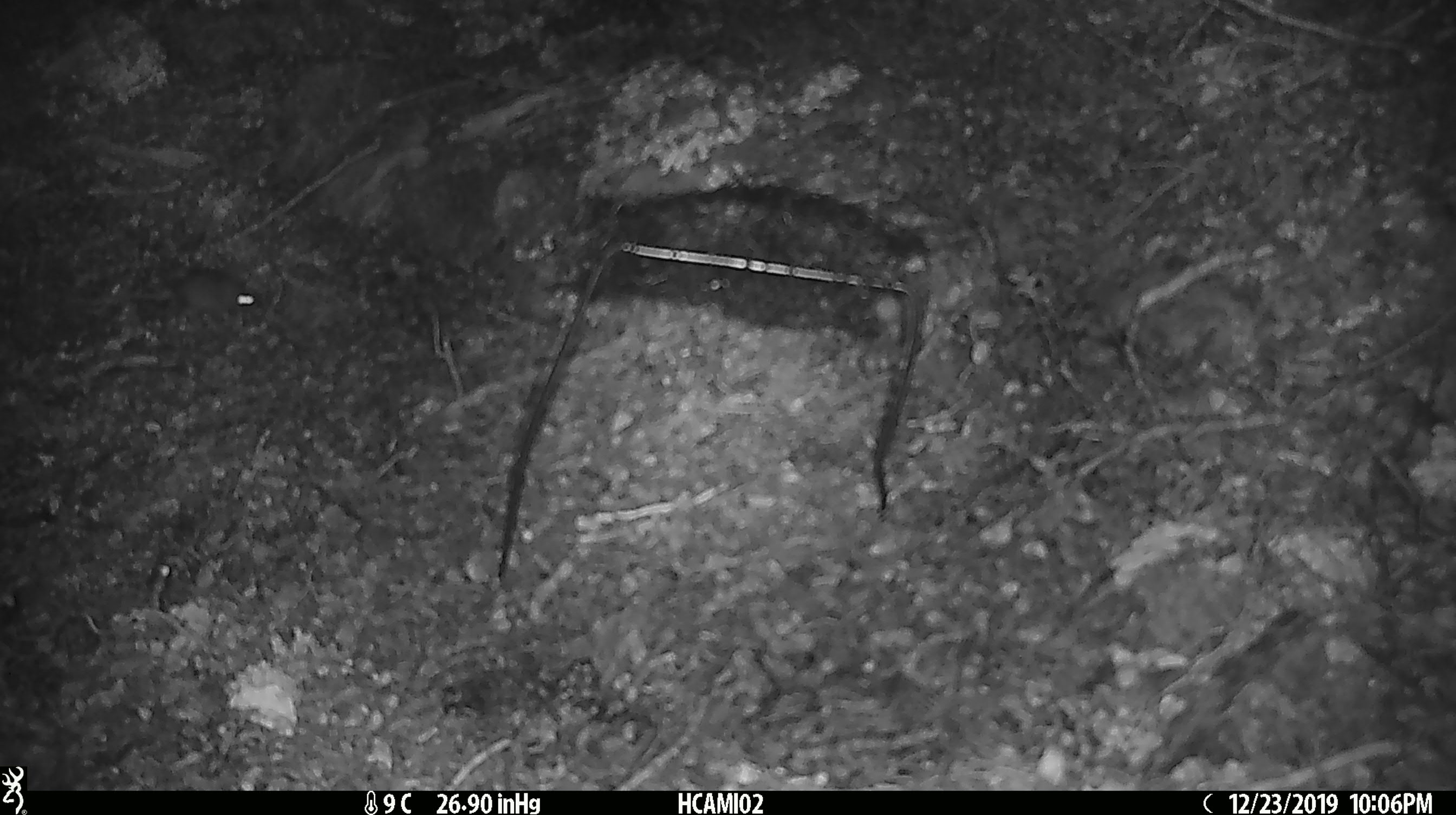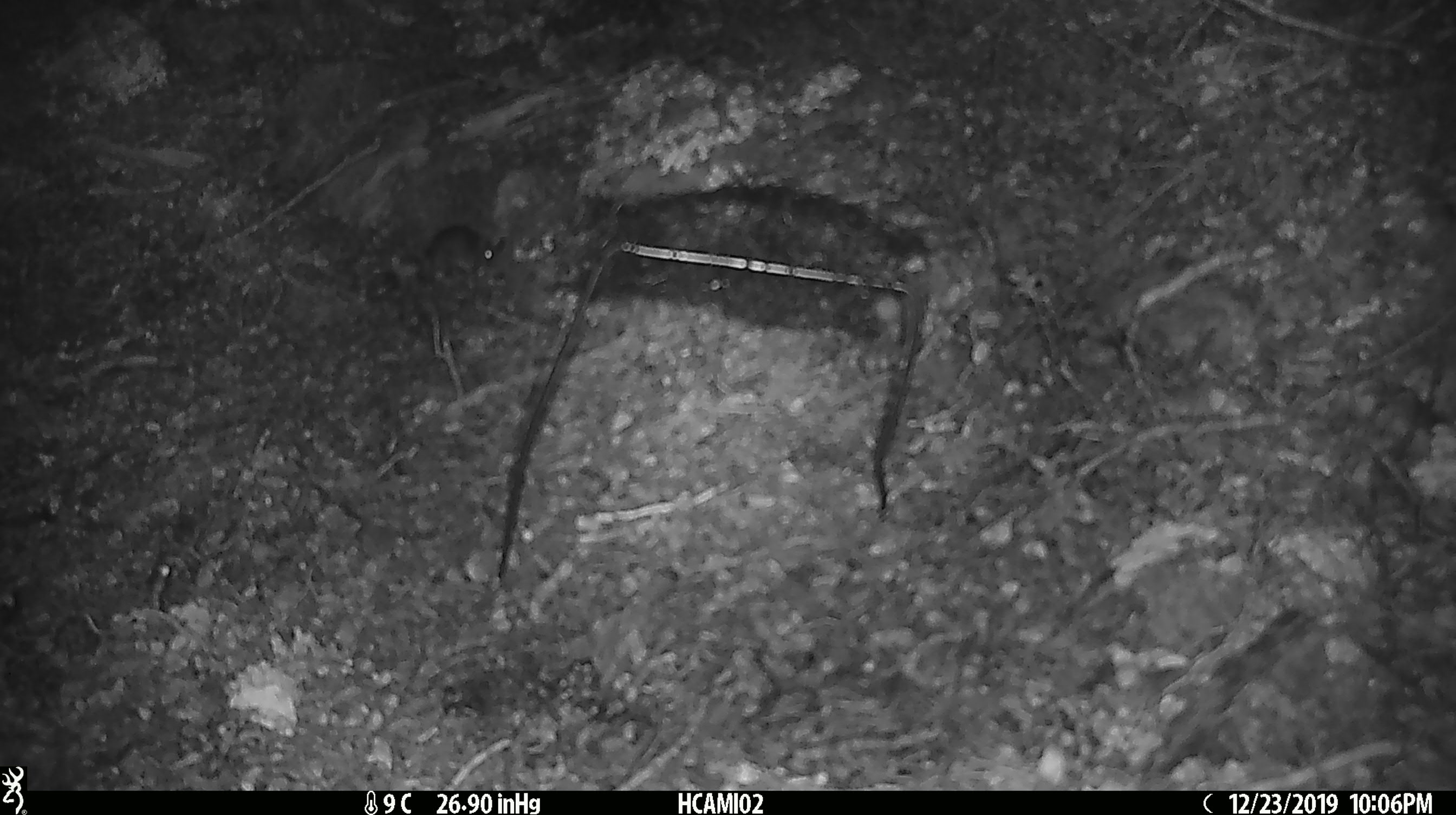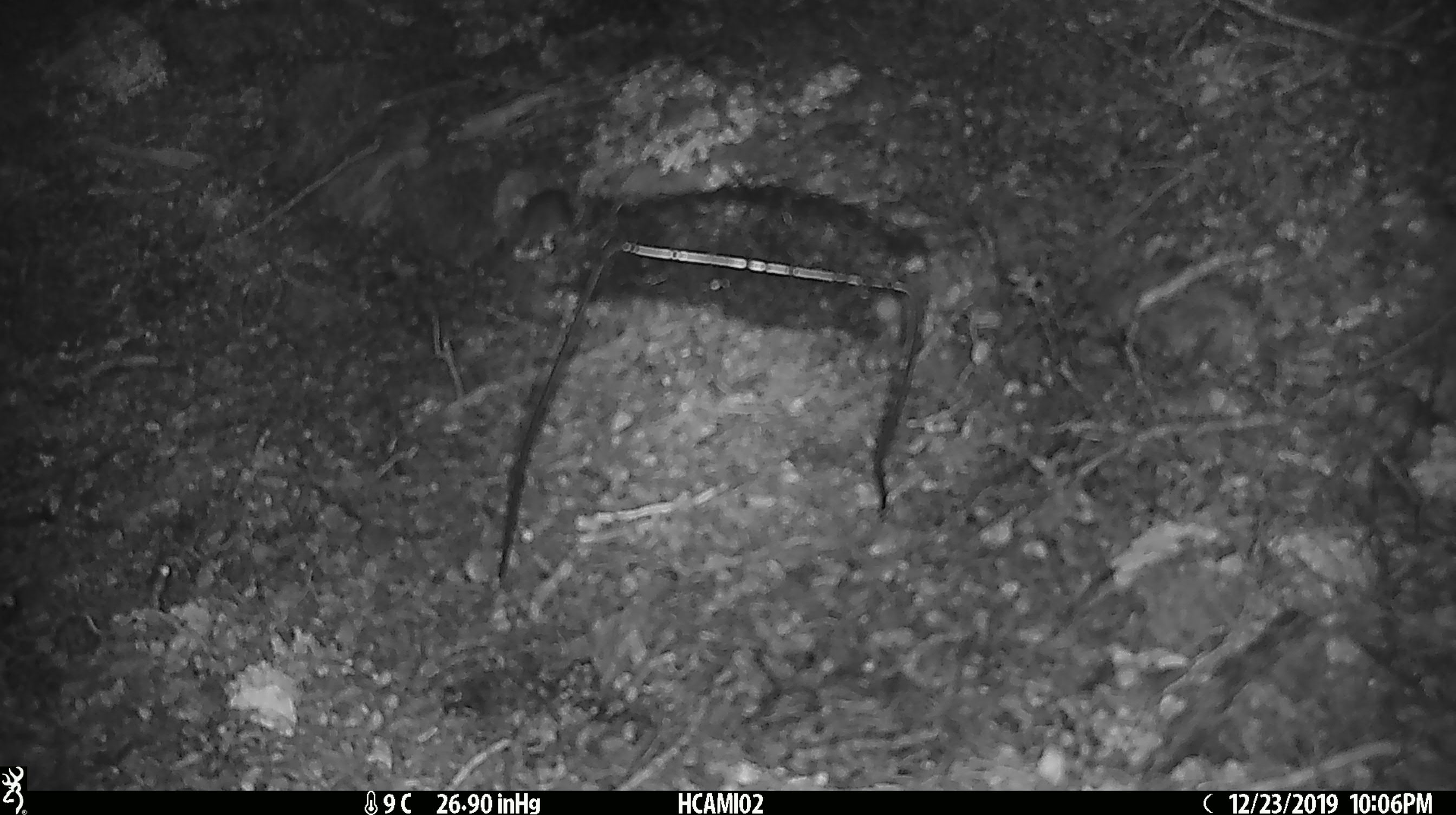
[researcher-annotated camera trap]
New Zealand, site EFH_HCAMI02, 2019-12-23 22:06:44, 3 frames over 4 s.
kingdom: Animalia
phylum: Chordata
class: Mammalia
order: Rodentia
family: Muridae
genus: Mus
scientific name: Mus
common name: mouse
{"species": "mouse (Mus)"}